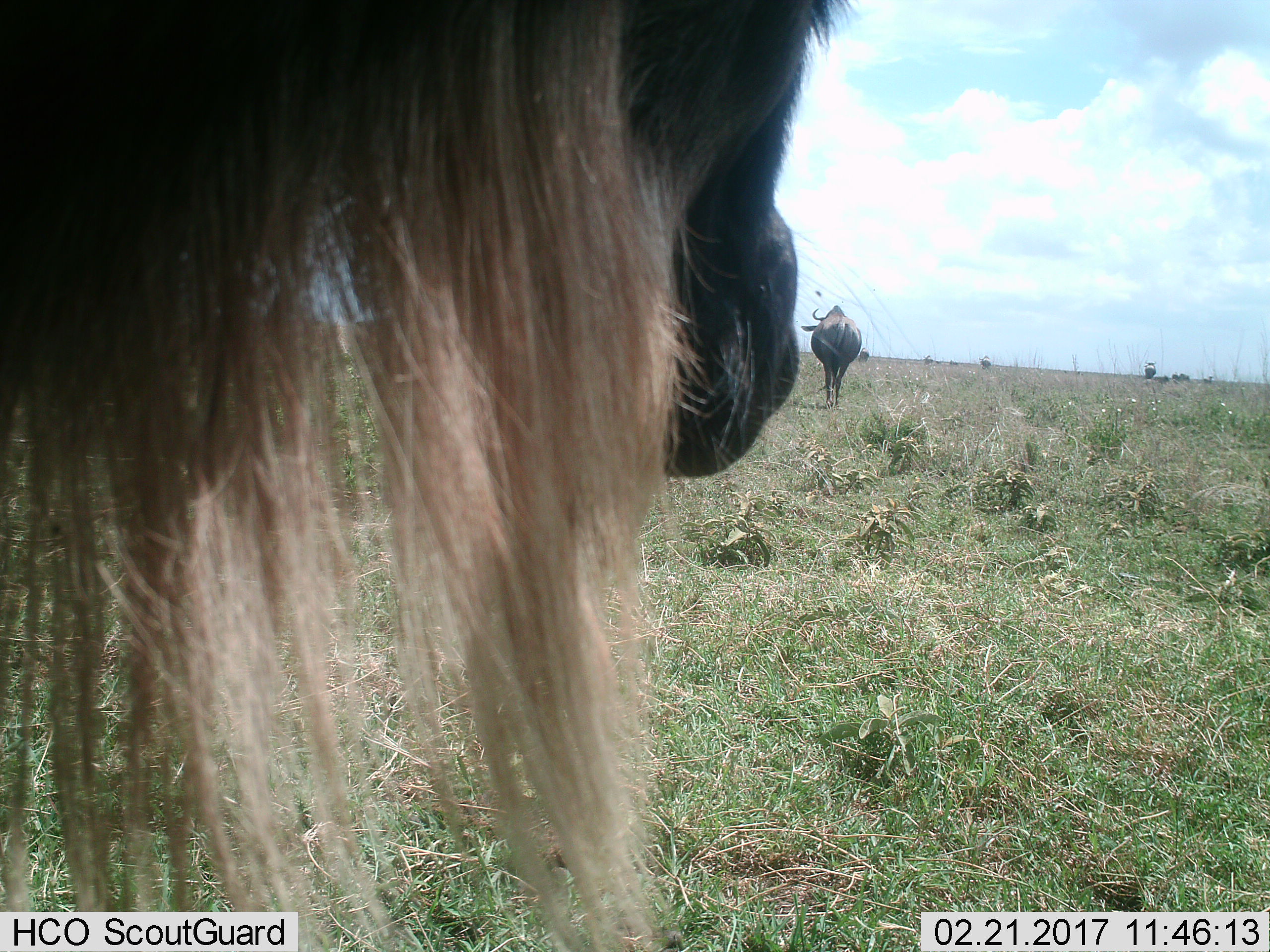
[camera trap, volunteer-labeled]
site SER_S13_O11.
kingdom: Animalia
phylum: Chordata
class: Mammalia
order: Artiodactyla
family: Bovidae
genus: Connochaetes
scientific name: Connochaetes taurinus taurinus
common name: blue wildebeest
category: wildebeestblue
Wildebeestblue (blue wildebeest) (Connochaetes taurinus taurinus), count 8. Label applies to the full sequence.